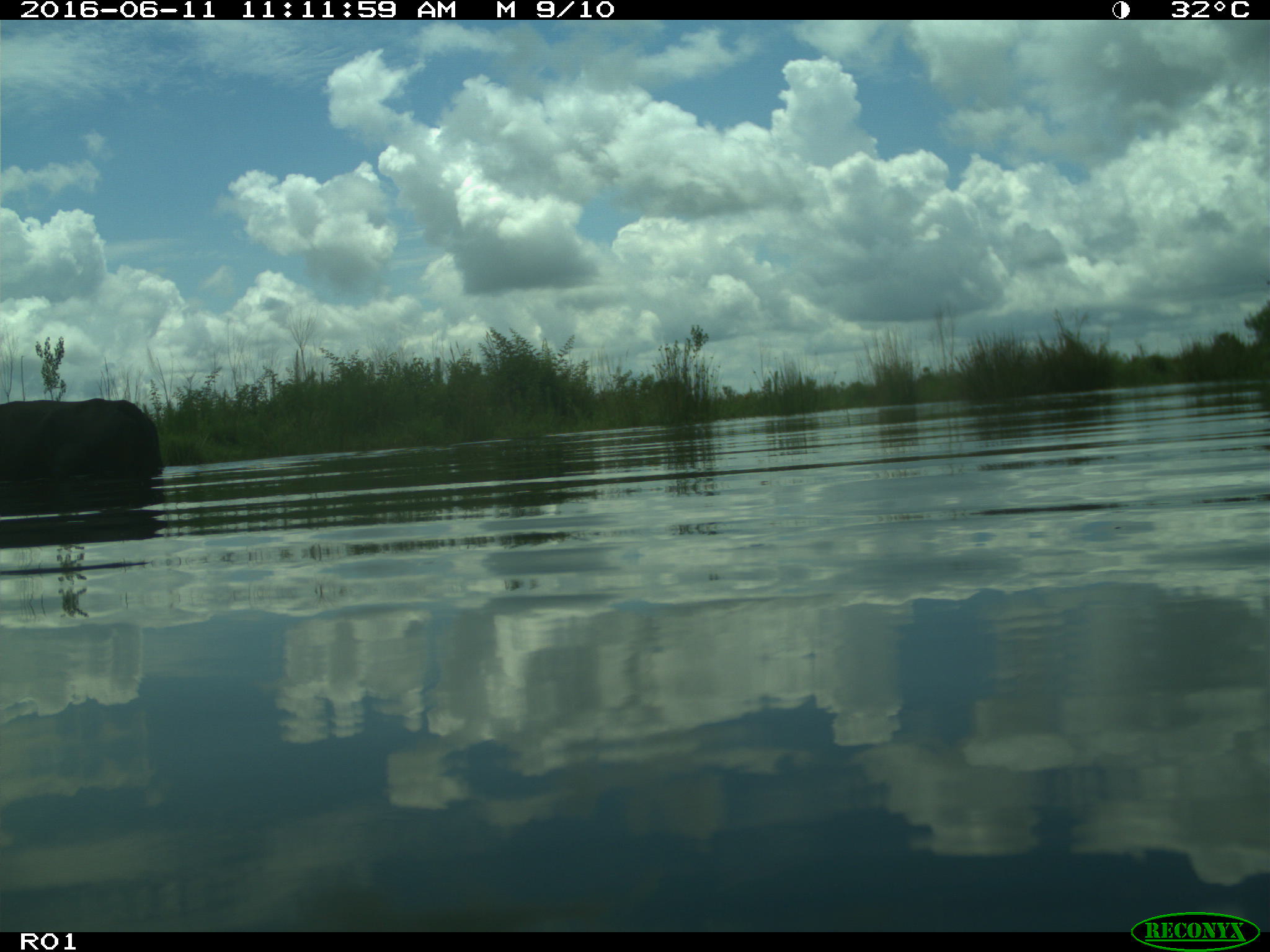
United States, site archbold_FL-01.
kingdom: Animalia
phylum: Chordata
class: Mammalia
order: Artiodactyla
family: Bovidae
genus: Bos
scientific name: Bos taurus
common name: domestic cow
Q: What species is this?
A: Bos taurus (domestic cow).